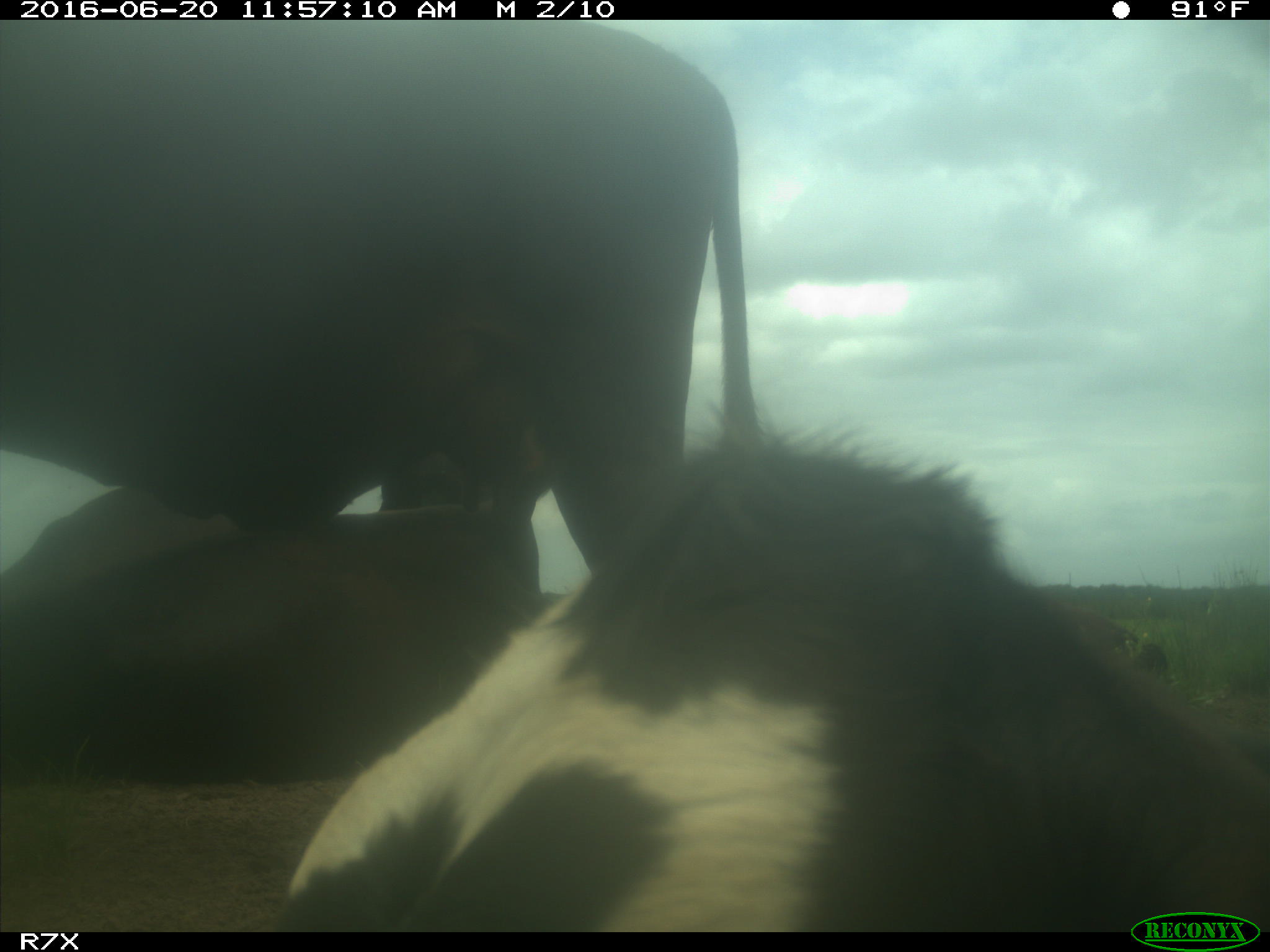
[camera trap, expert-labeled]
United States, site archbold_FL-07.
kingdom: Animalia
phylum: Chordata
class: Mammalia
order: Artiodactyla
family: Bovidae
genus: Bos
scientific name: Bos taurus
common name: domestic cow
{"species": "Bos taurus (domestic cow)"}